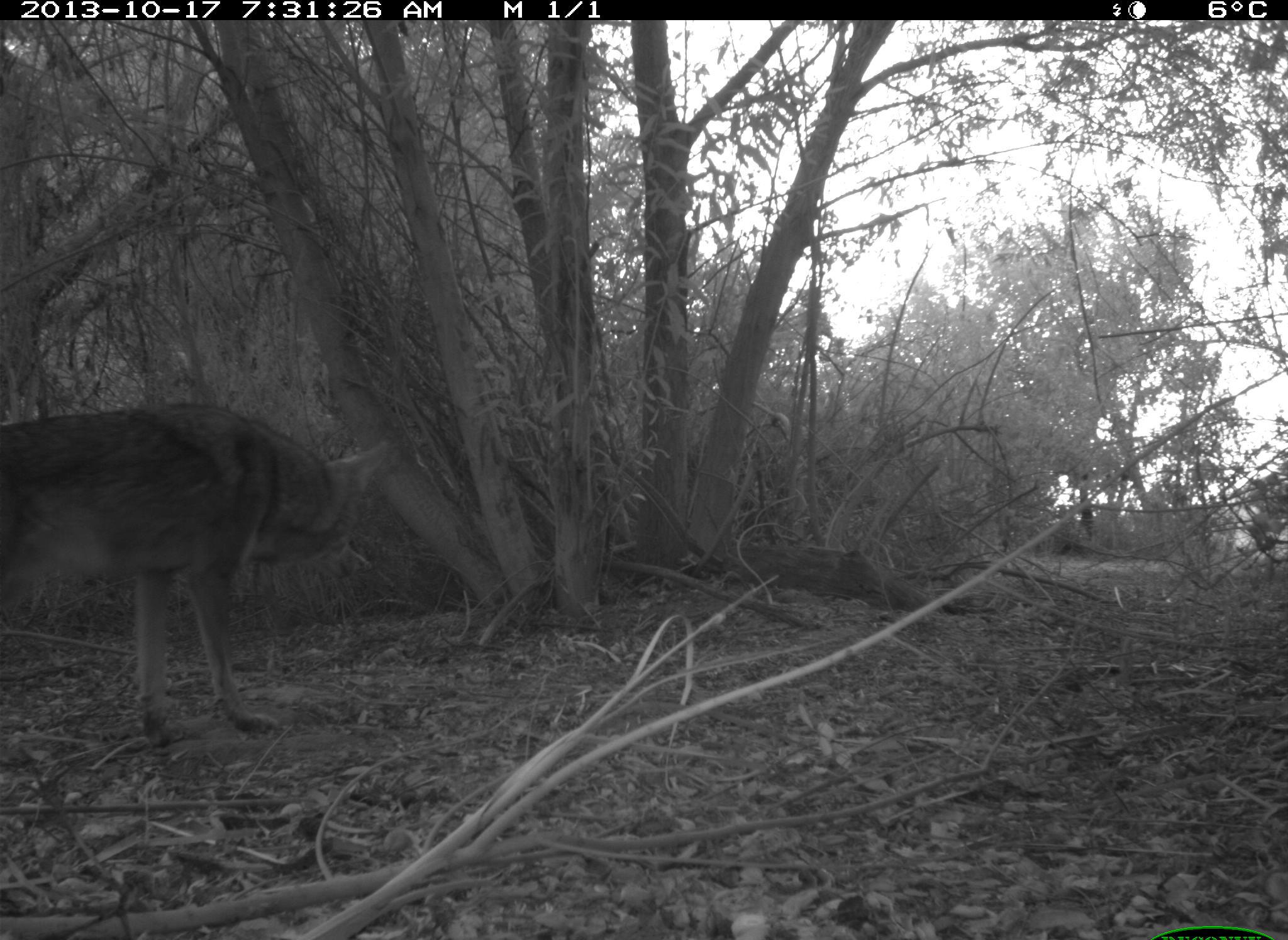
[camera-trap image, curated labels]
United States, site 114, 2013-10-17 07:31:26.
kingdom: Animalia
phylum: Chordata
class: Mammalia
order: Carnivora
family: Canidae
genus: Canis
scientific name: Canis latrans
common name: coyote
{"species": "coyote (Canis latrans)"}